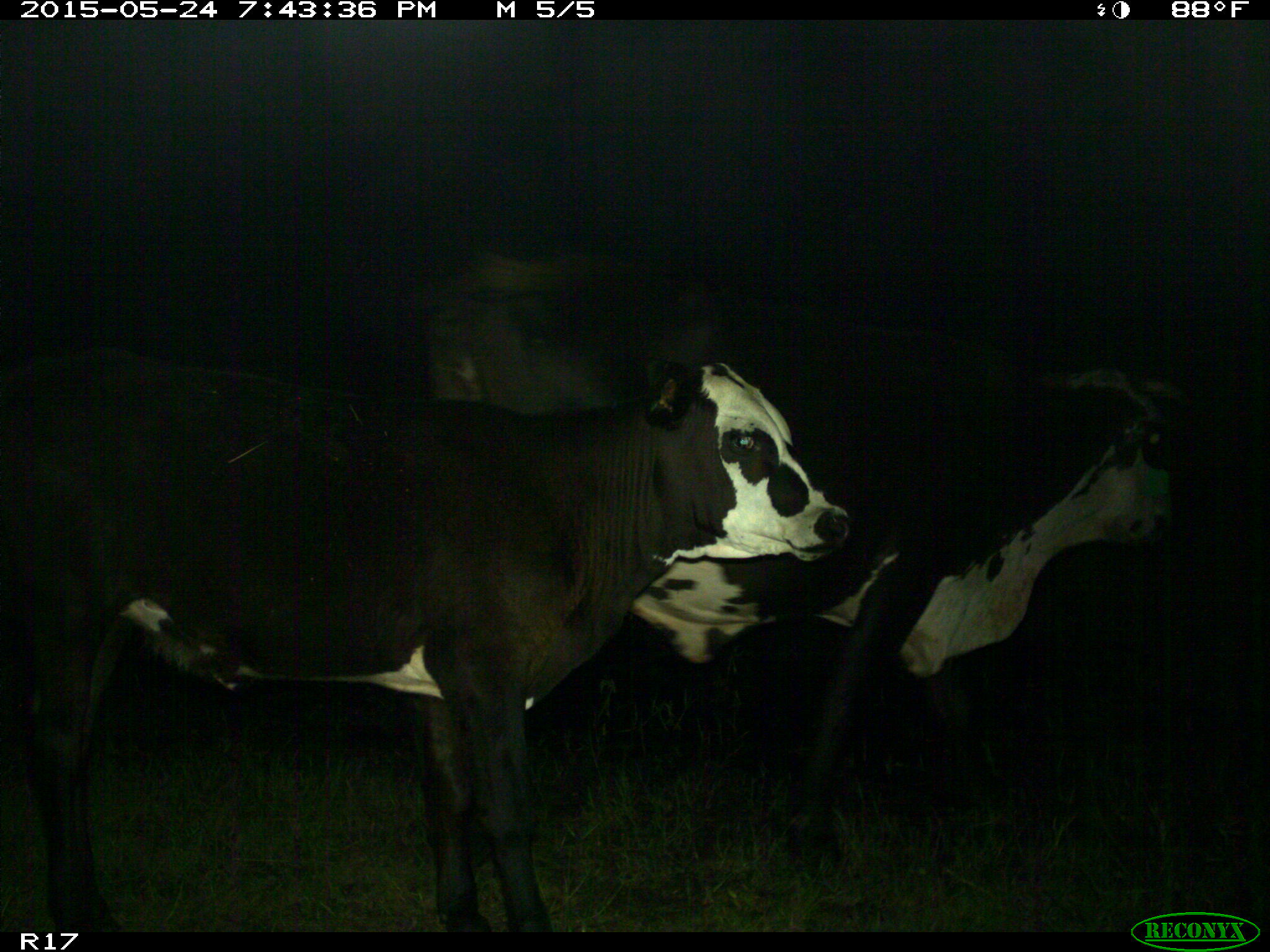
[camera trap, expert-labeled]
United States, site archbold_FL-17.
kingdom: Animalia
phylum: Chordata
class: Mammalia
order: Artiodactyla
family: Bovidae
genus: Bos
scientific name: Bos taurus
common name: domestic cow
Bos taurus (domestic cow).